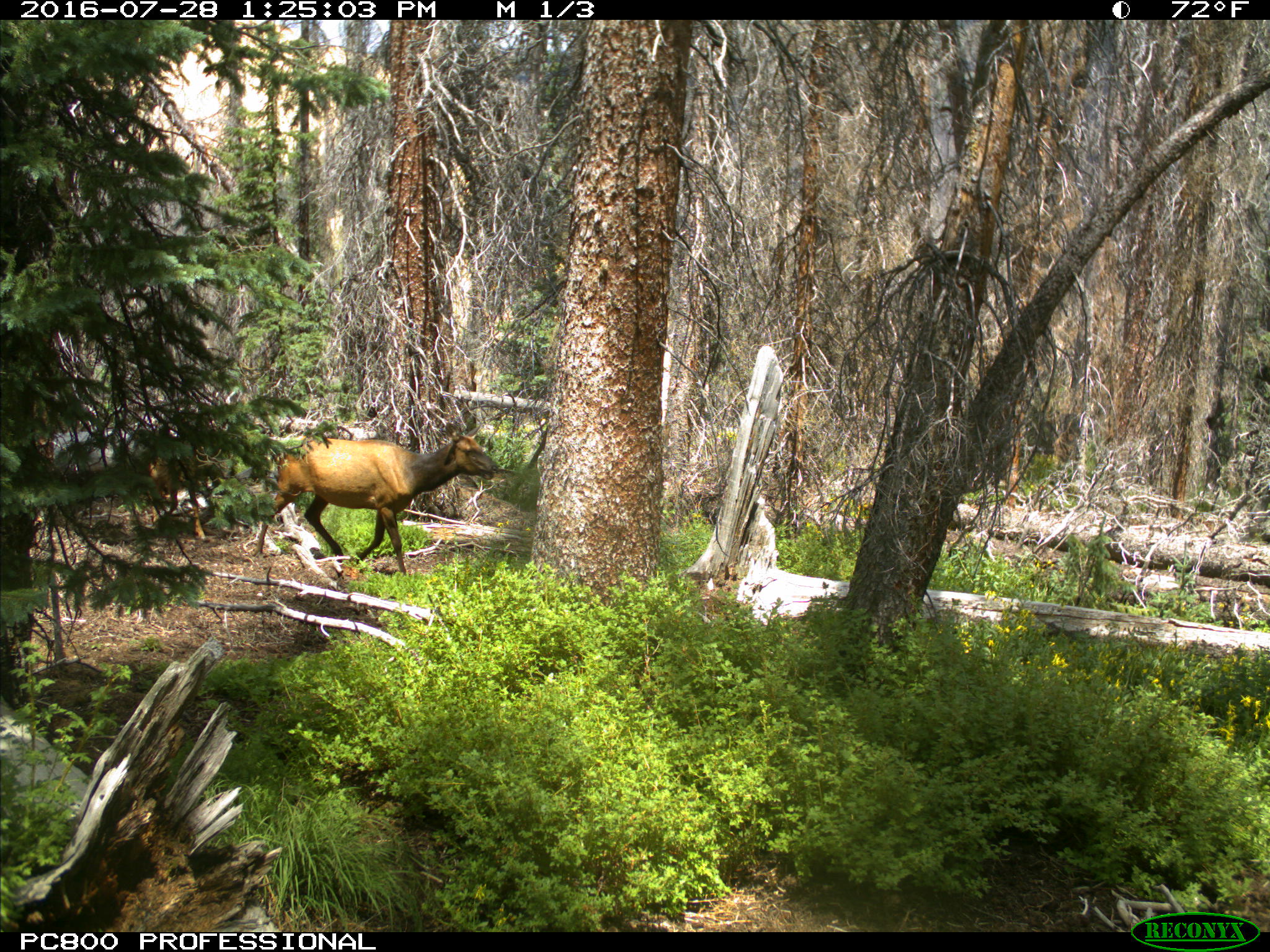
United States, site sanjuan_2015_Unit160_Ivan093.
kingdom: Animalia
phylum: Chordata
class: Mammalia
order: Artiodactyla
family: Cervidae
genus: Cervus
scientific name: Cervus elaphus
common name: red deer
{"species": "Cervus elaphus (red deer)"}